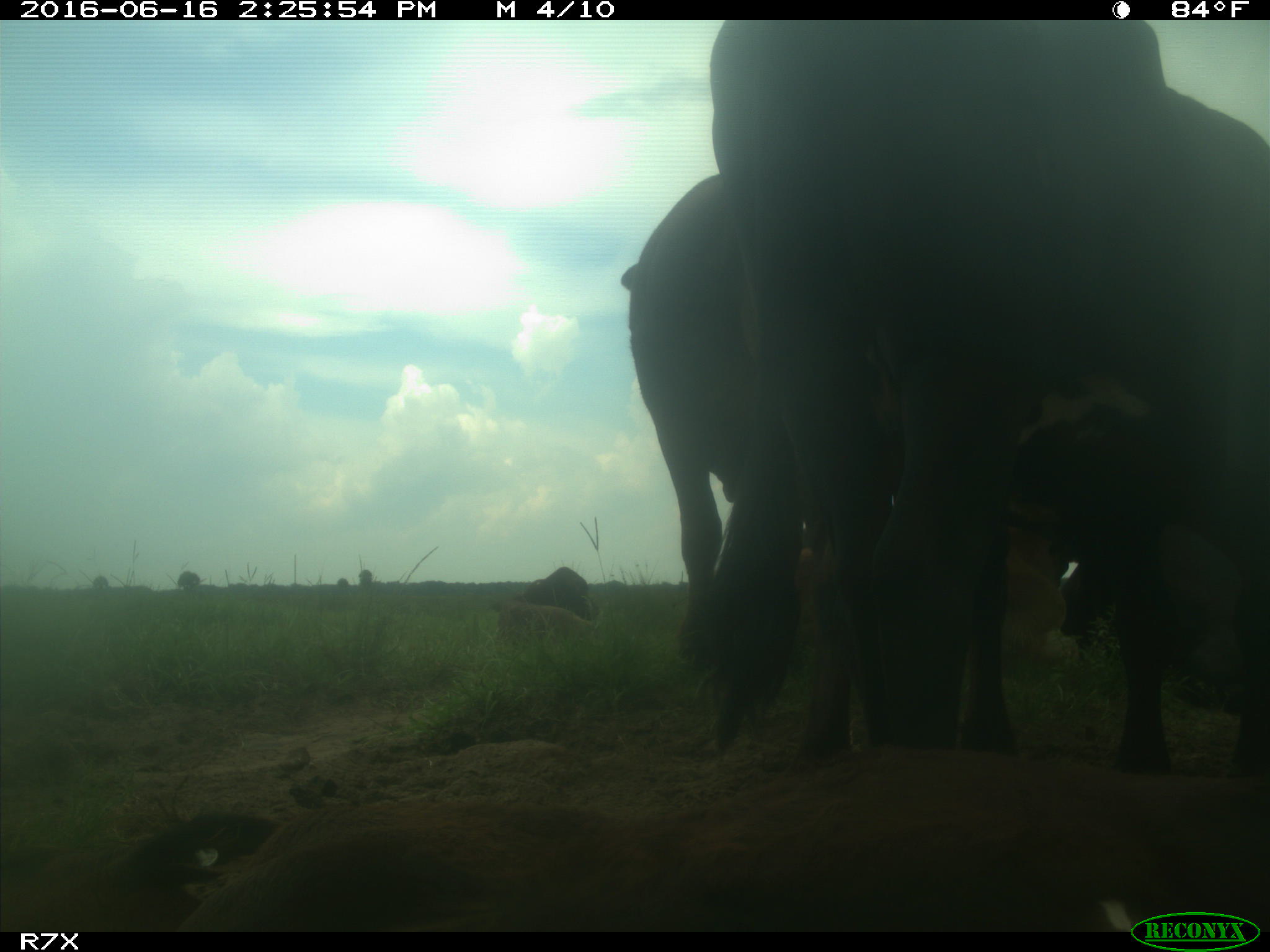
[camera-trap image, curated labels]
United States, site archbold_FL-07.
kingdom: Animalia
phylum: Chordata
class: Mammalia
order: Artiodactyla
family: Bovidae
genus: Bos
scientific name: Bos taurus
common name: domestic cow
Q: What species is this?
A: Bos taurus (domestic cow).